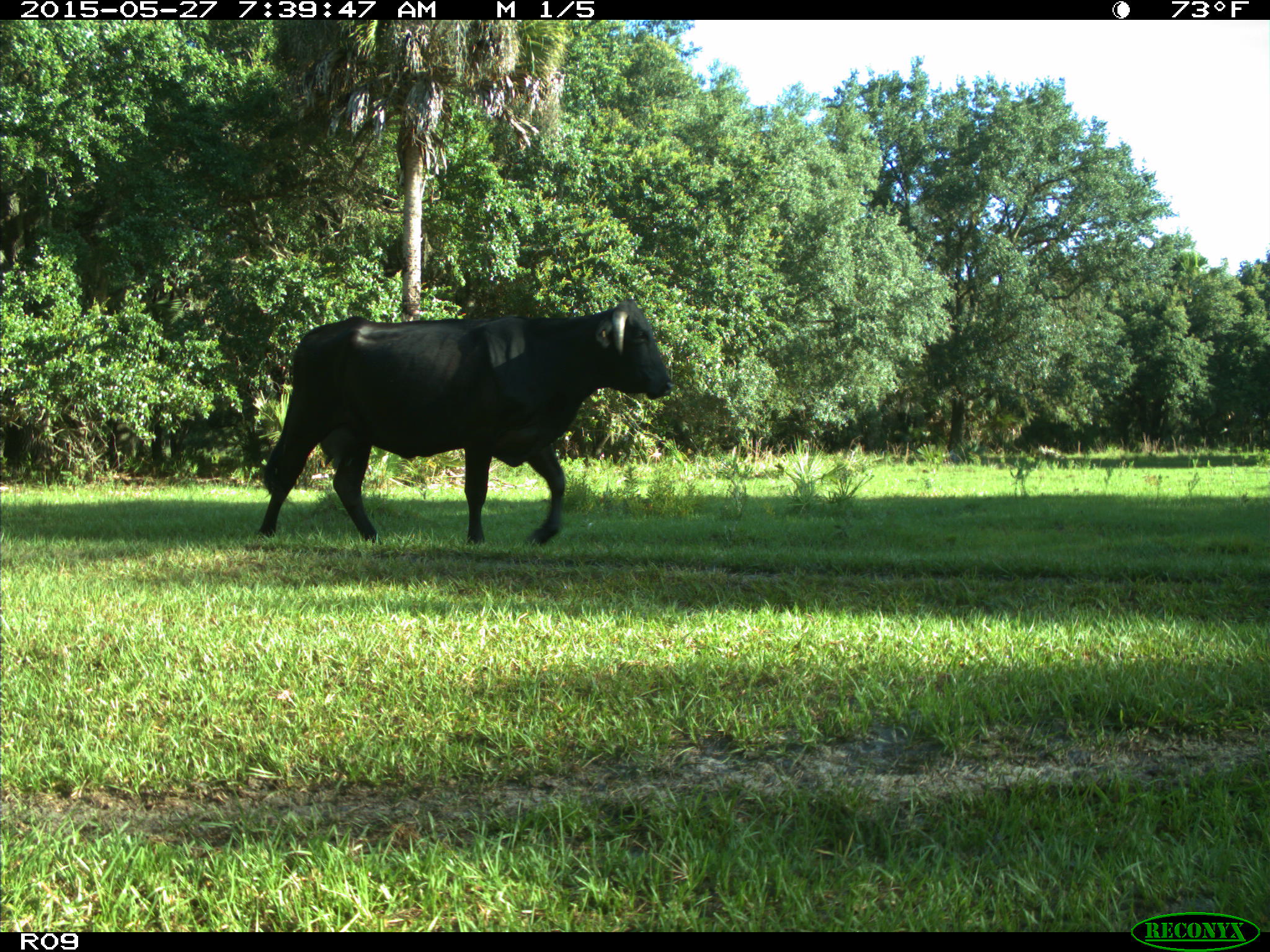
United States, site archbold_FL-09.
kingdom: Animalia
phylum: Chordata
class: Mammalia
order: Artiodactyla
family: Bovidae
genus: Bos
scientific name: Bos taurus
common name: domestic cow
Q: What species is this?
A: Bos taurus (domestic cow).